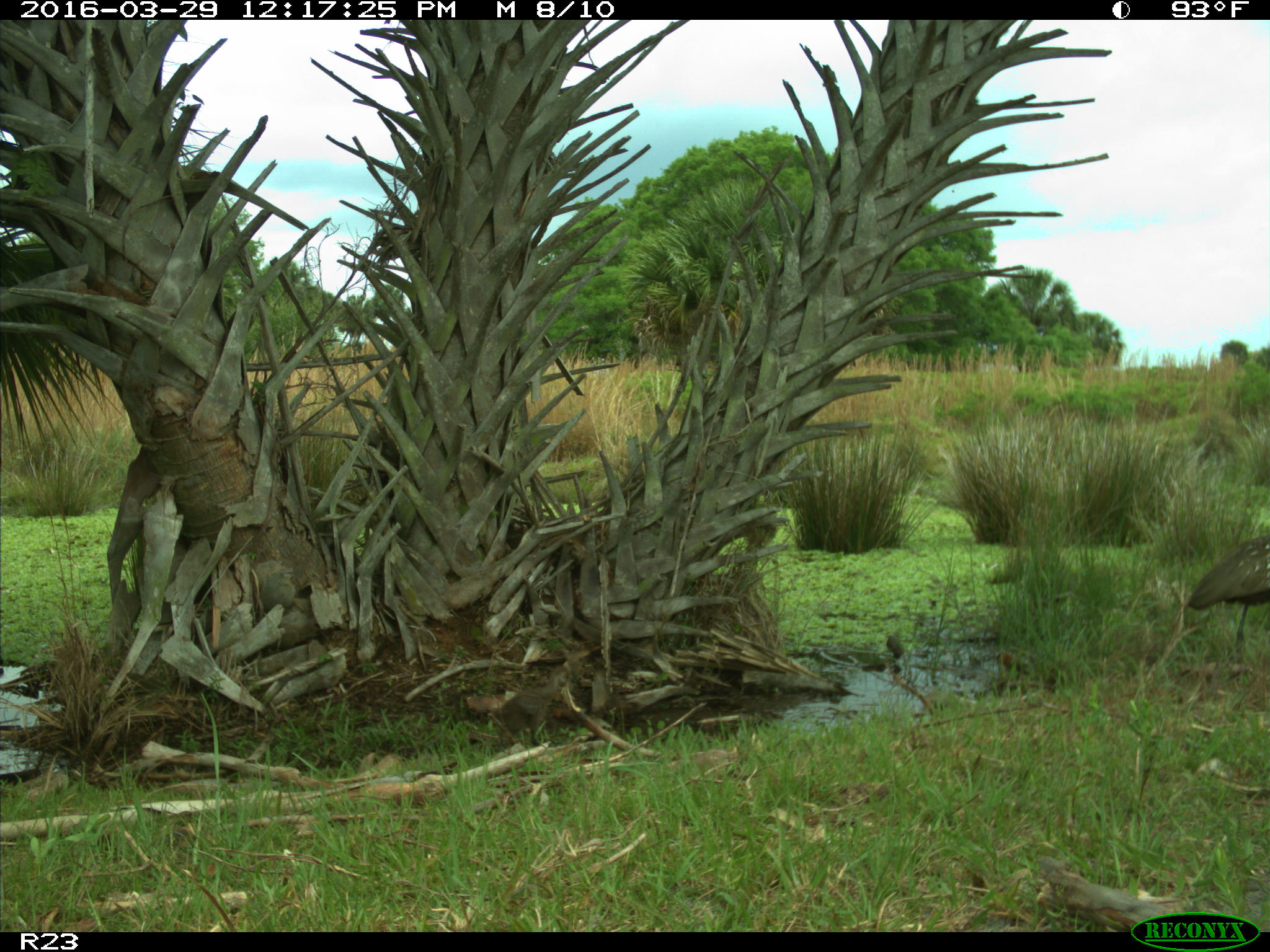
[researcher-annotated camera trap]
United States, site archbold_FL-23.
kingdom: Animalia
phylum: Chordata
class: Aves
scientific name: Aves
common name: birds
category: unidentified bird